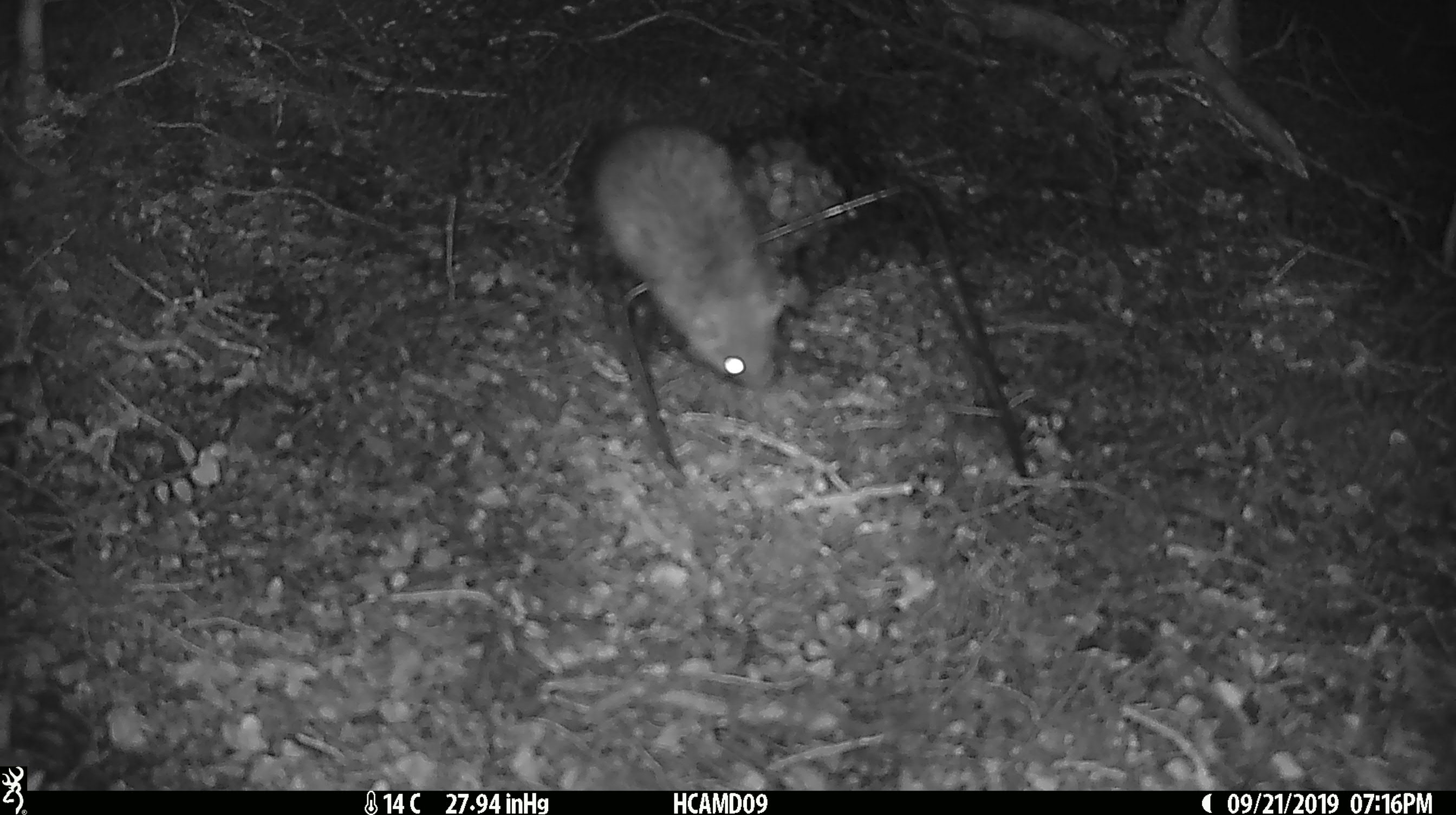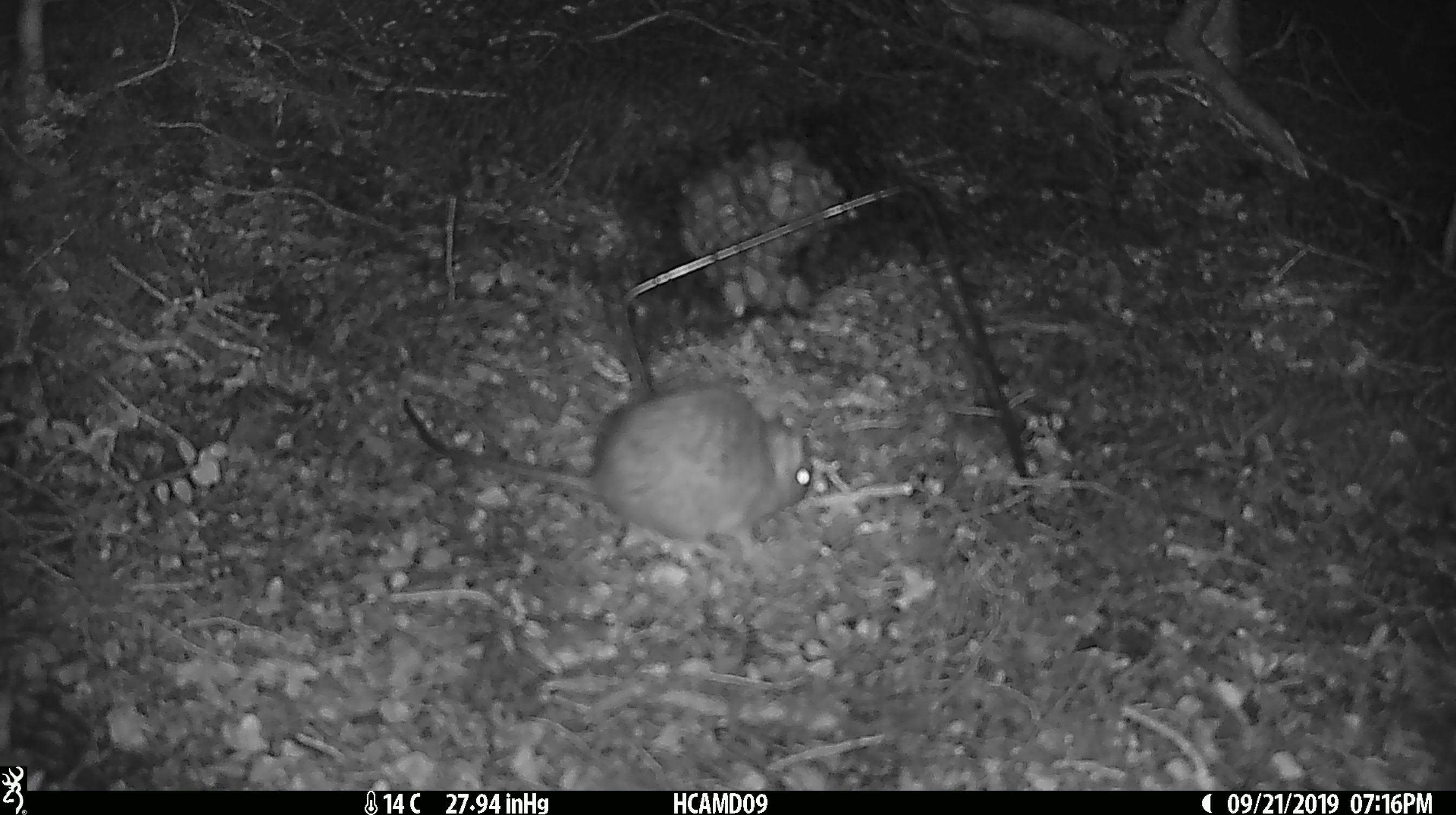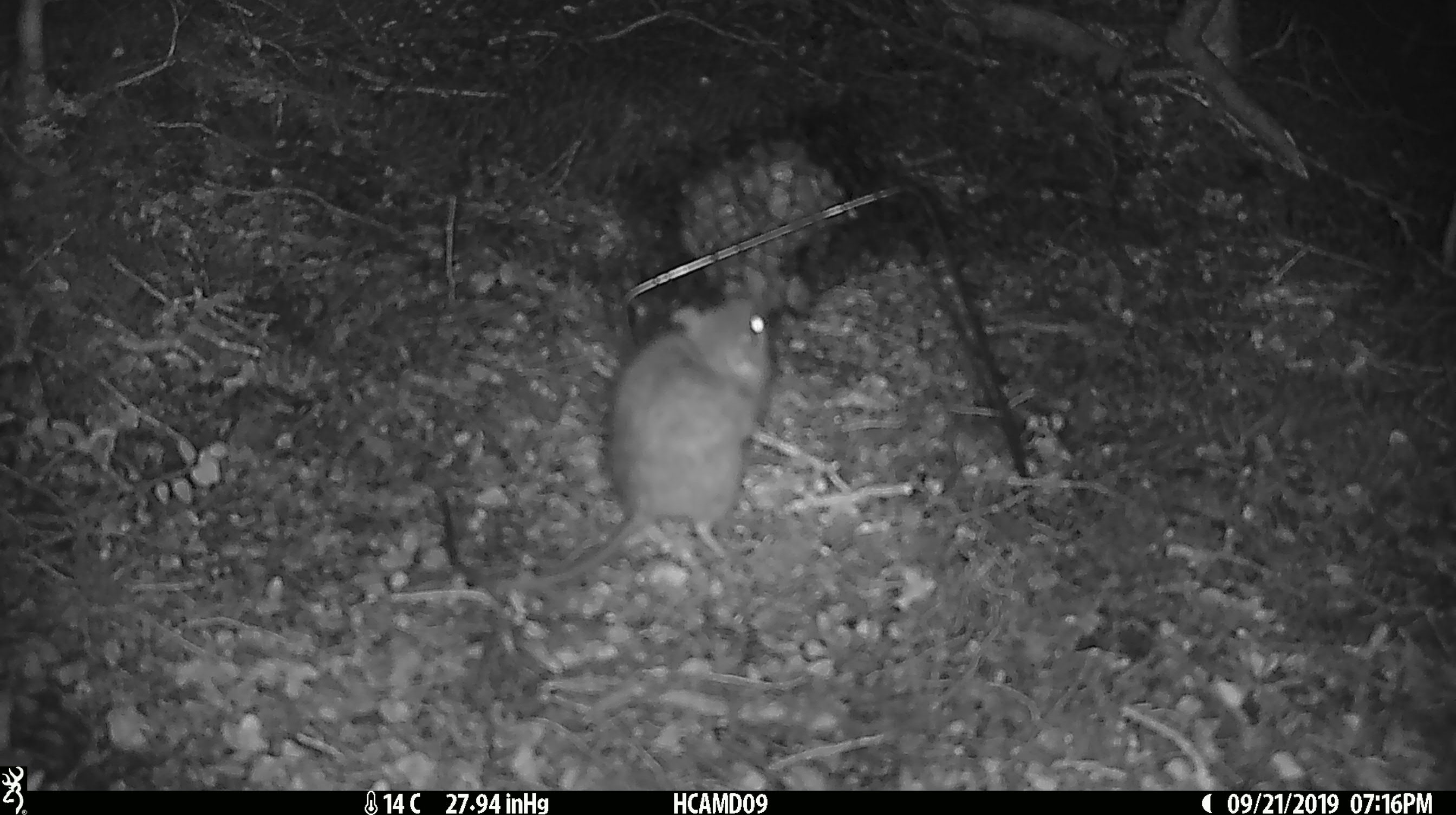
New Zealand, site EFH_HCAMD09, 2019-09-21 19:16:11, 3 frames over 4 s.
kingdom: Animalia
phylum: Chordata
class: Mammalia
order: Rodentia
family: Muridae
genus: Mus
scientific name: Mus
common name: mouse